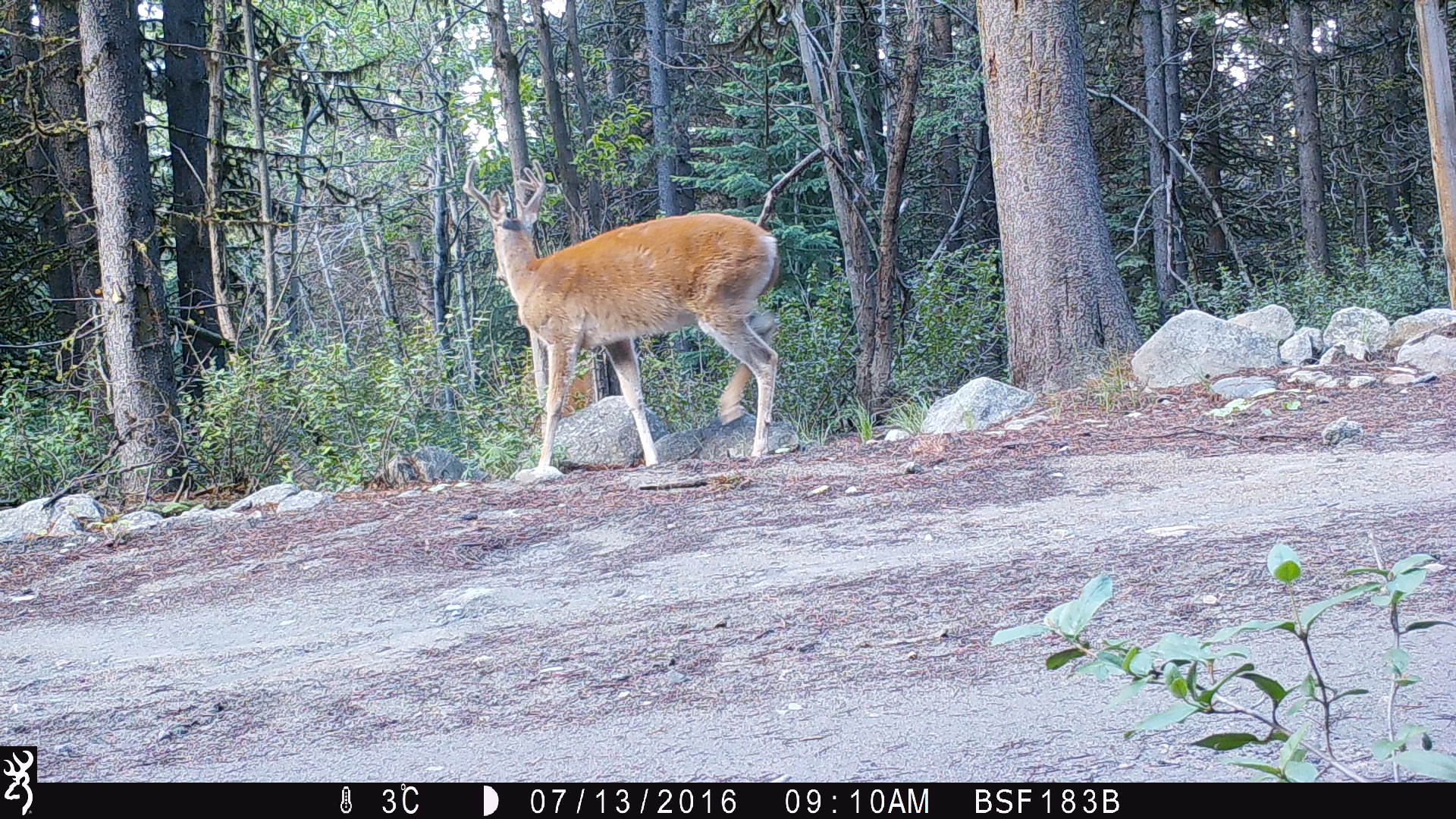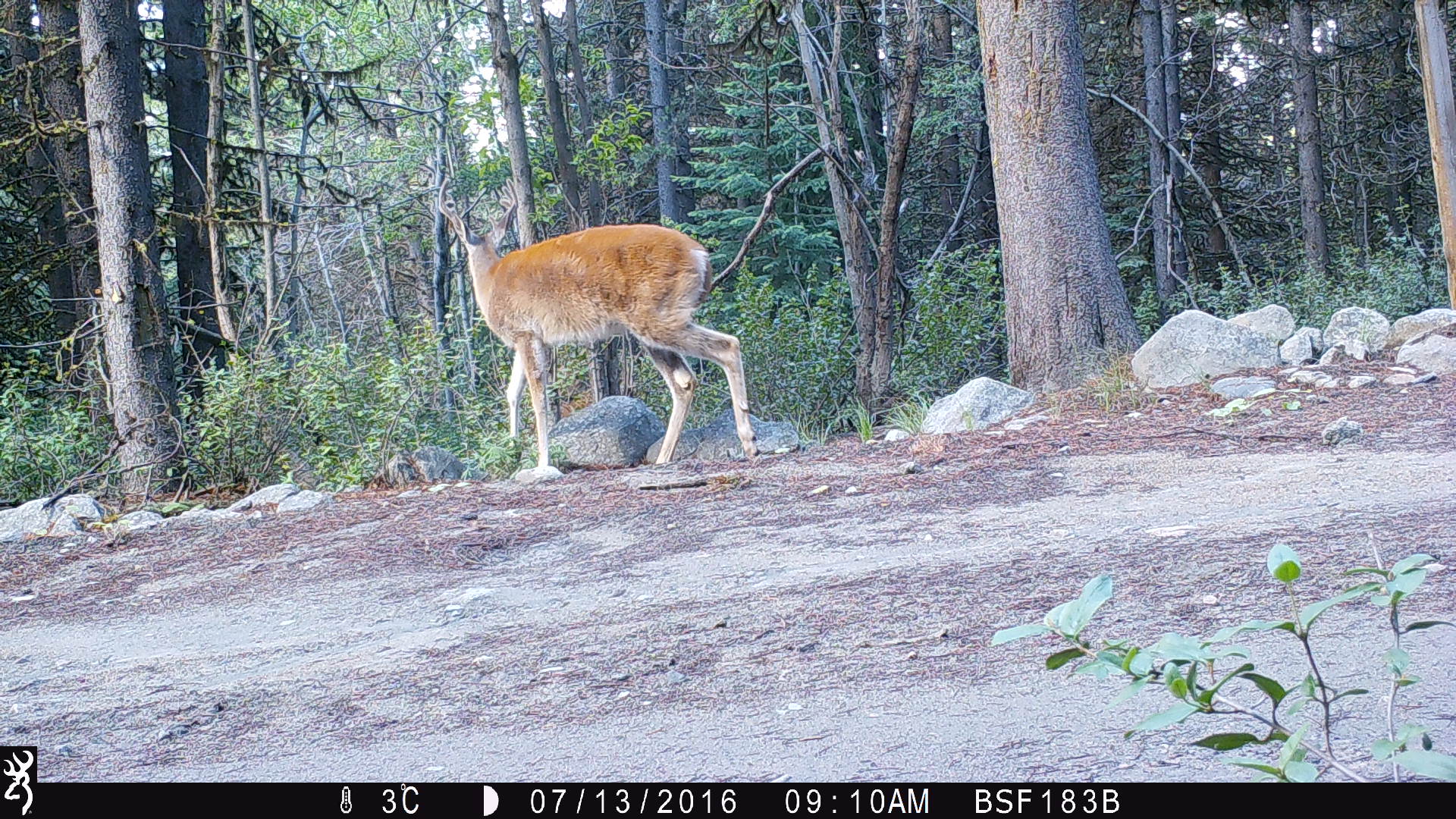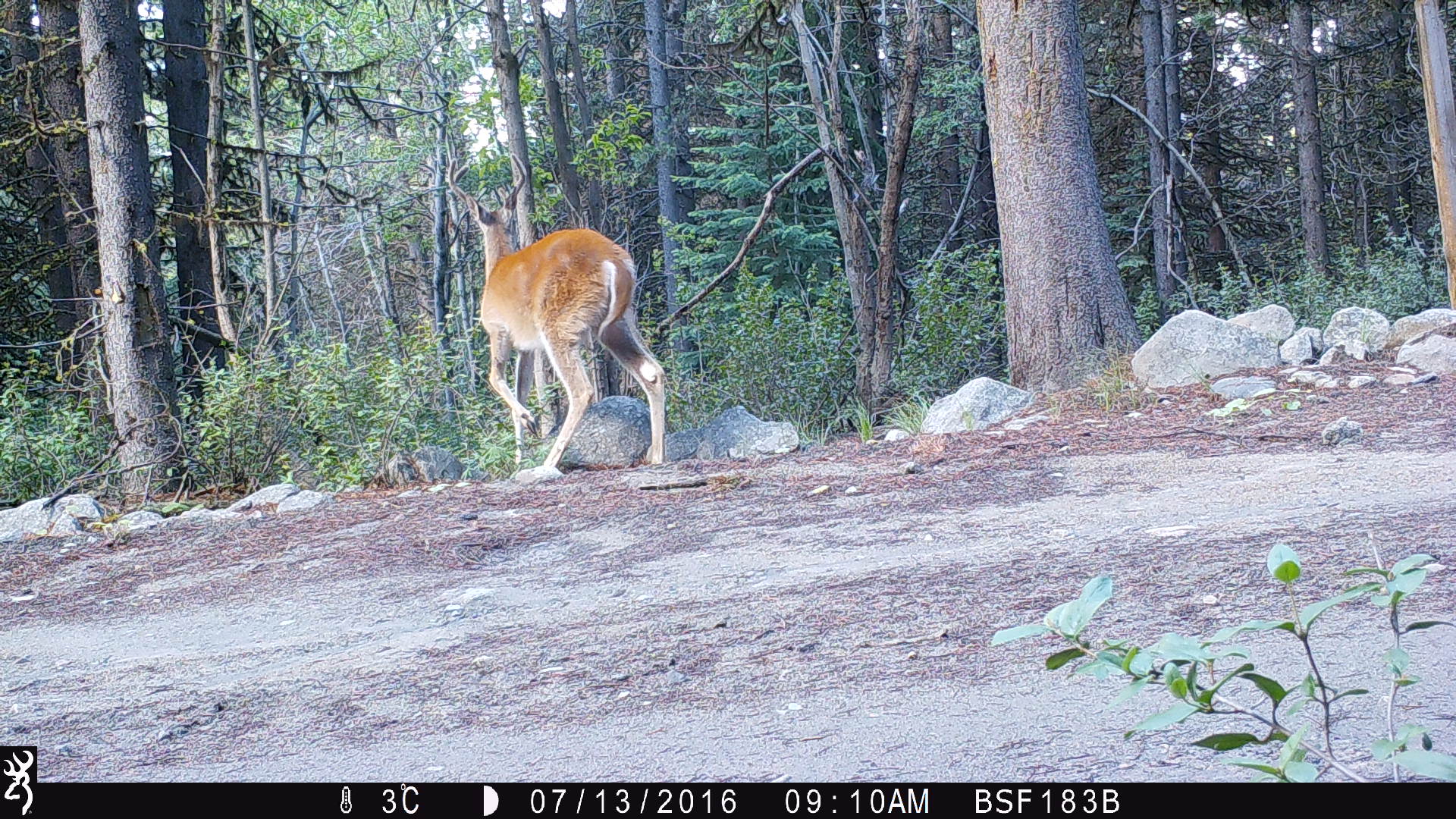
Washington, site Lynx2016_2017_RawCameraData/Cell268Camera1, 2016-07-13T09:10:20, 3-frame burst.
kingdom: Animalia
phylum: Chordata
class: Mammalia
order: Artiodactyla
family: Cervidae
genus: Odocoileus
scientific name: Odocoileus virginianus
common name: white-tailed deer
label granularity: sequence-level